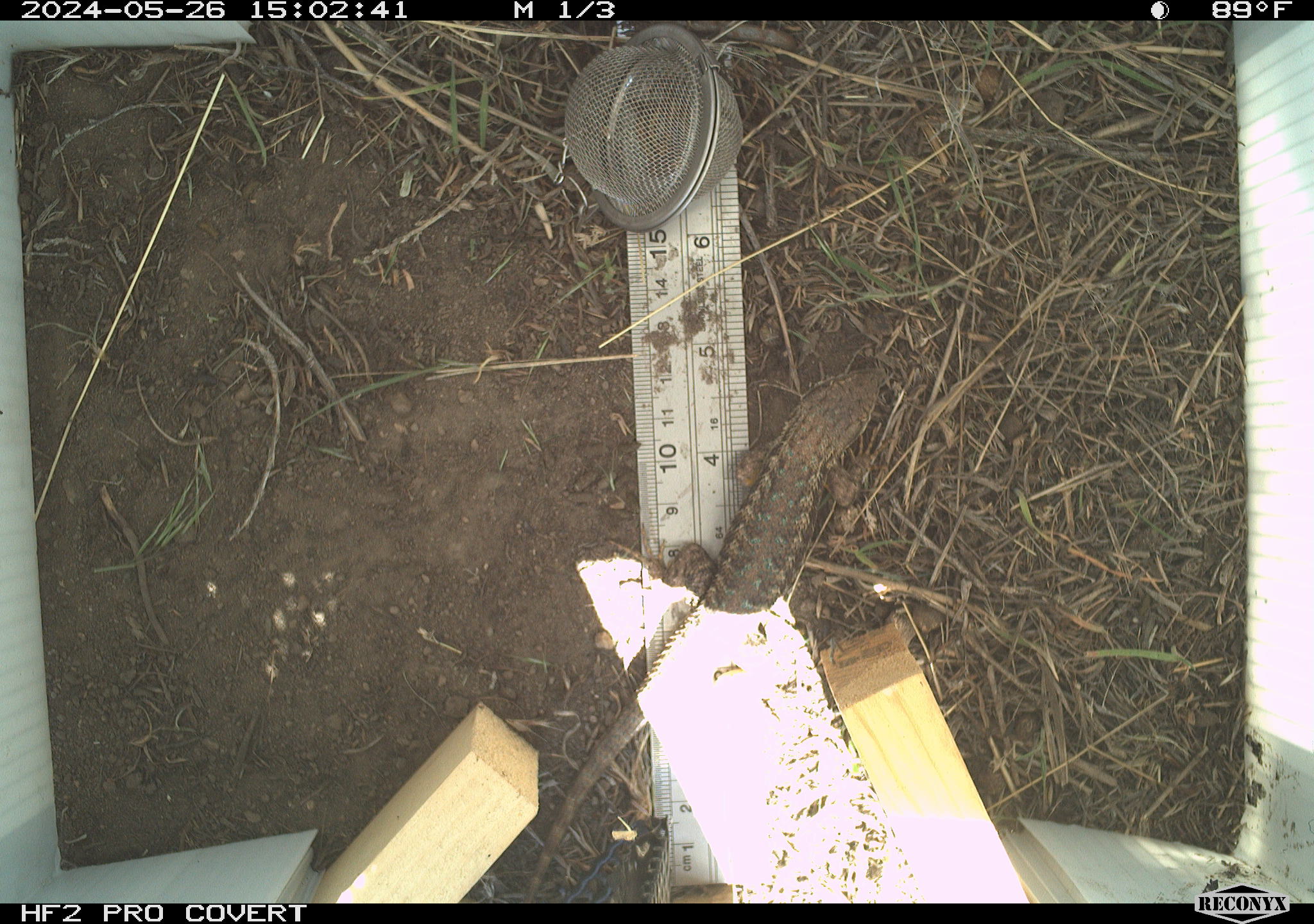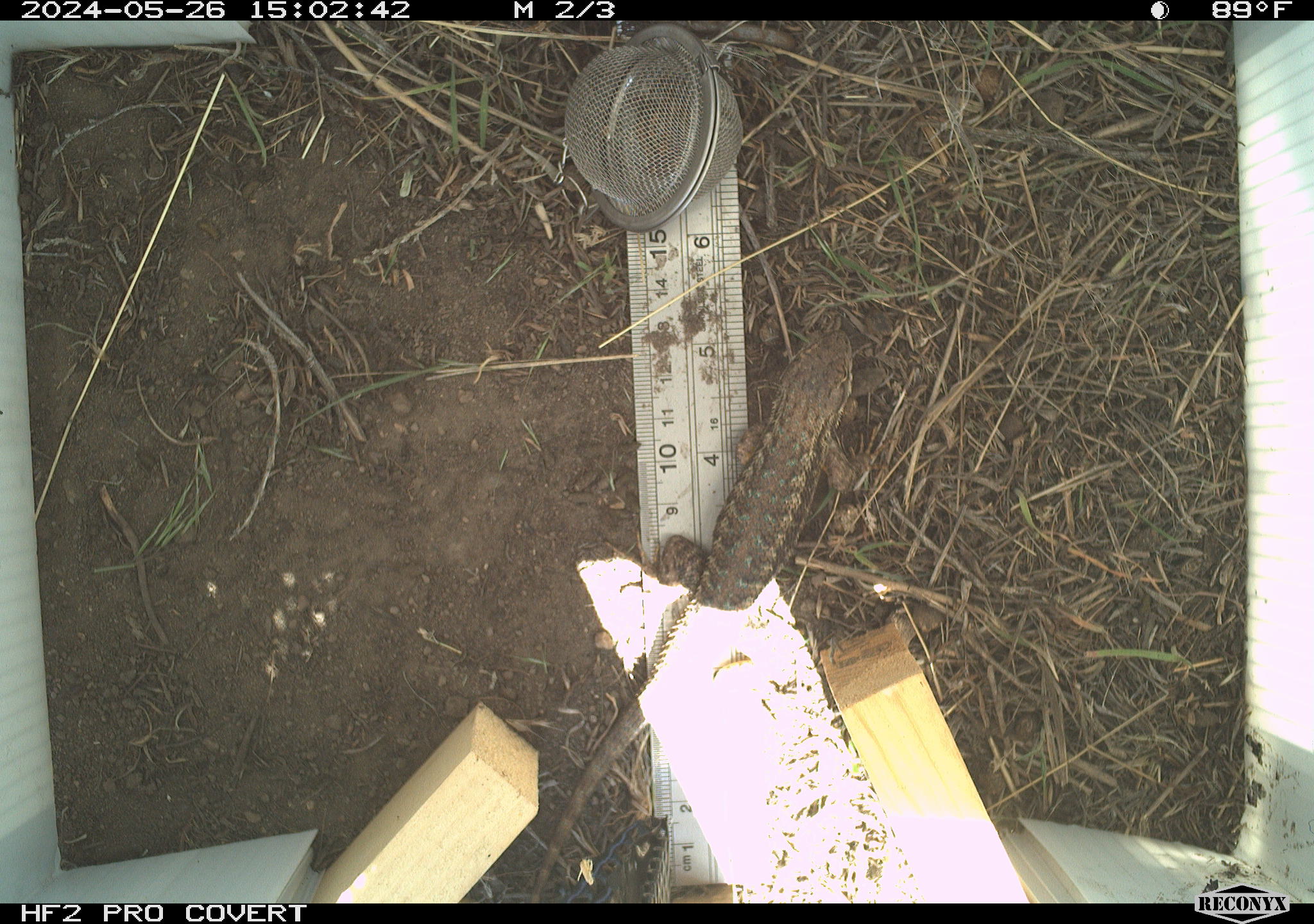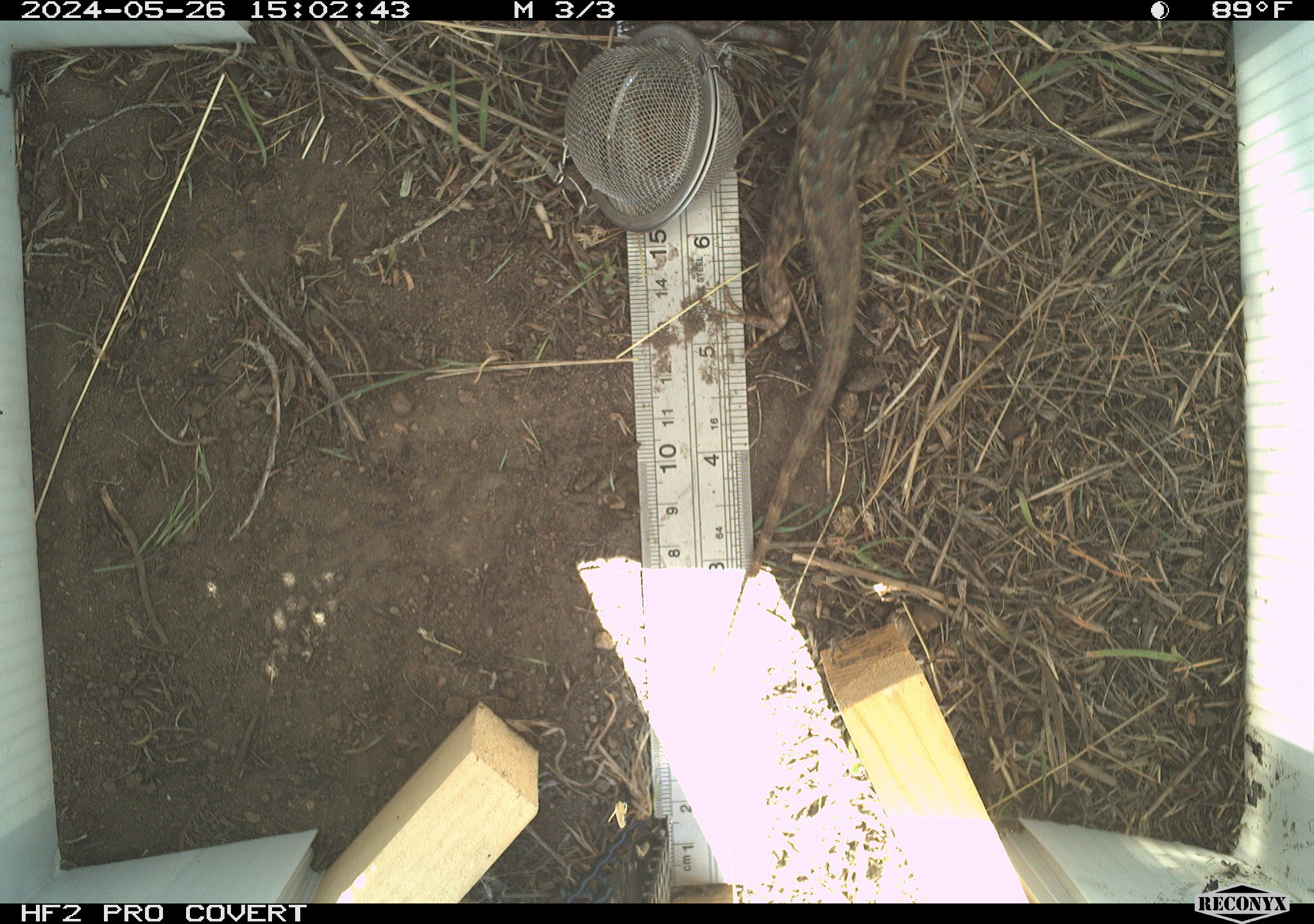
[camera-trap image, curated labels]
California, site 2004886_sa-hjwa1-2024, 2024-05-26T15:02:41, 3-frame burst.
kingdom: Animalia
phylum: Chordata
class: Reptilia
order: Squamata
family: Phrynosomatidae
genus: Sceloporus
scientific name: Sceloporus occidentalis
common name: western fence lizard